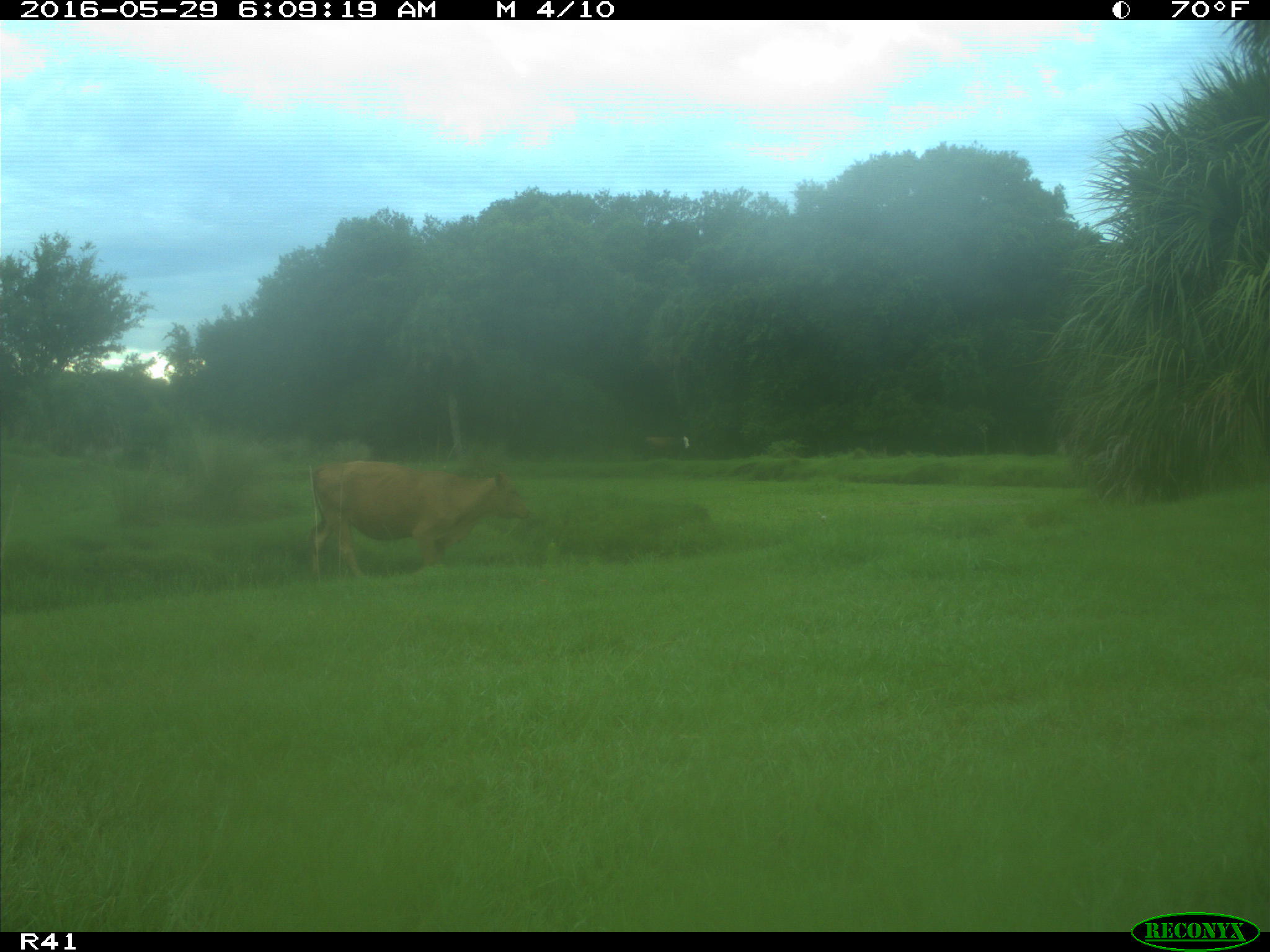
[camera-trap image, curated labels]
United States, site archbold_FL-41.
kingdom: Animalia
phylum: Chordata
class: Mammalia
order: Artiodactyla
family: Bovidae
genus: Bos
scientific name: Bos taurus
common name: domestic cow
Bos taurus (domestic cow).